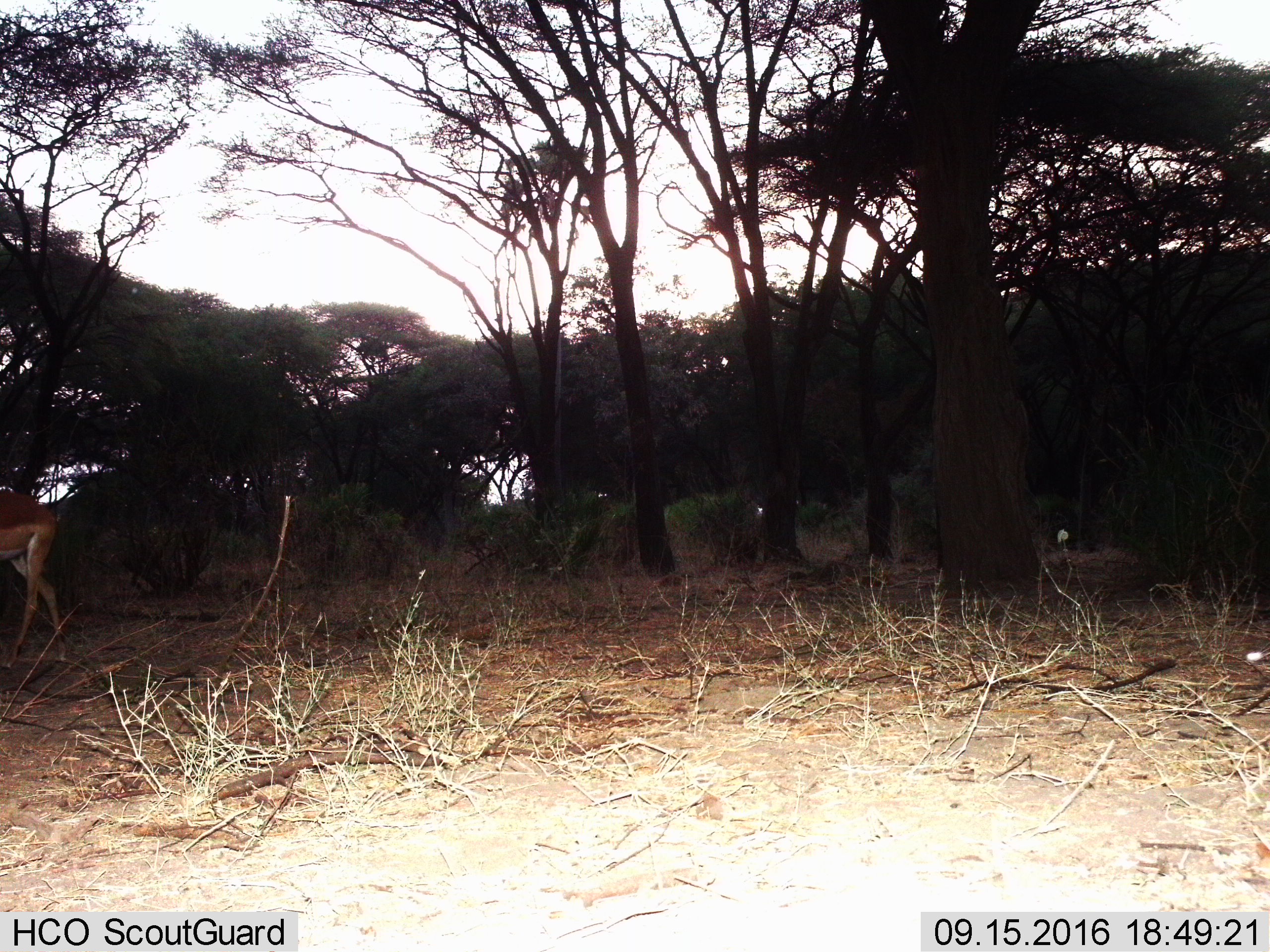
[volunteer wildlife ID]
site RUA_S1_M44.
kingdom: Animalia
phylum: Chordata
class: Mammalia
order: Artiodactyla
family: Bovidae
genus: Aepyceros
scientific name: Aepyceros melampus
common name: impala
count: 1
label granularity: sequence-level